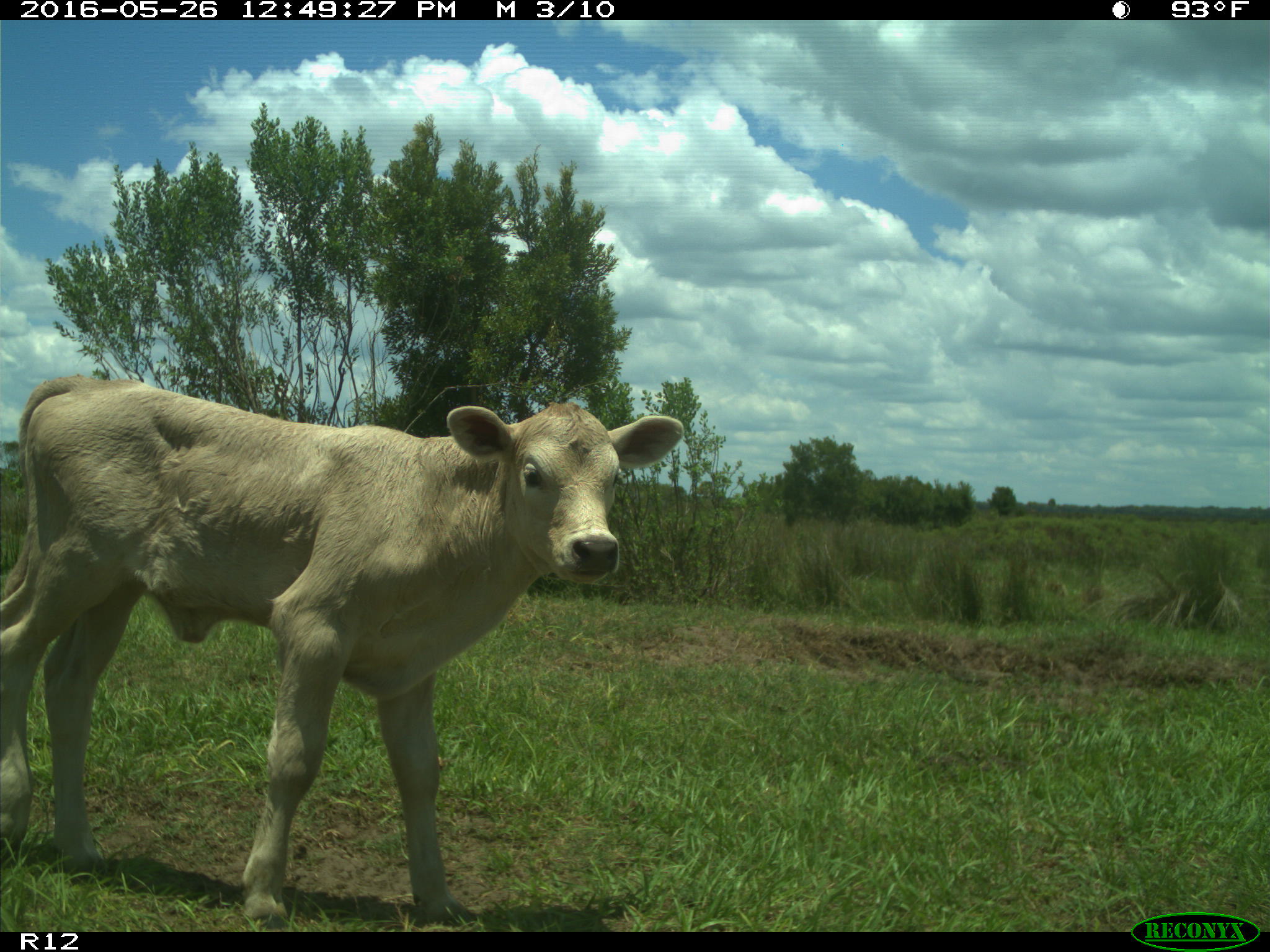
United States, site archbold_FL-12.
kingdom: Animalia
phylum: Chordata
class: Mammalia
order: Artiodactyla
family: Bovidae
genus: Bos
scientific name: Bos taurus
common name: domestic cow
Bos taurus (domestic cow).